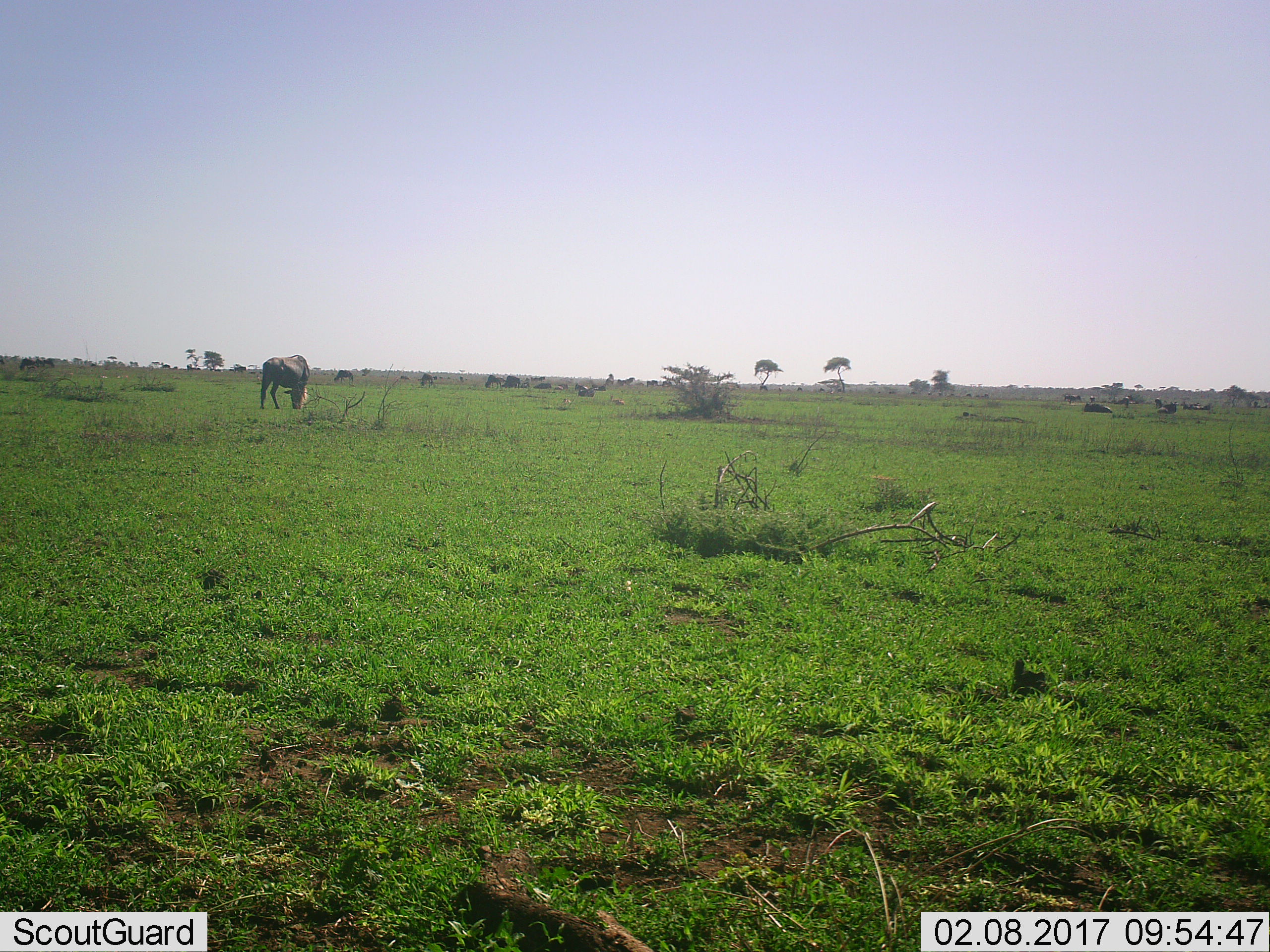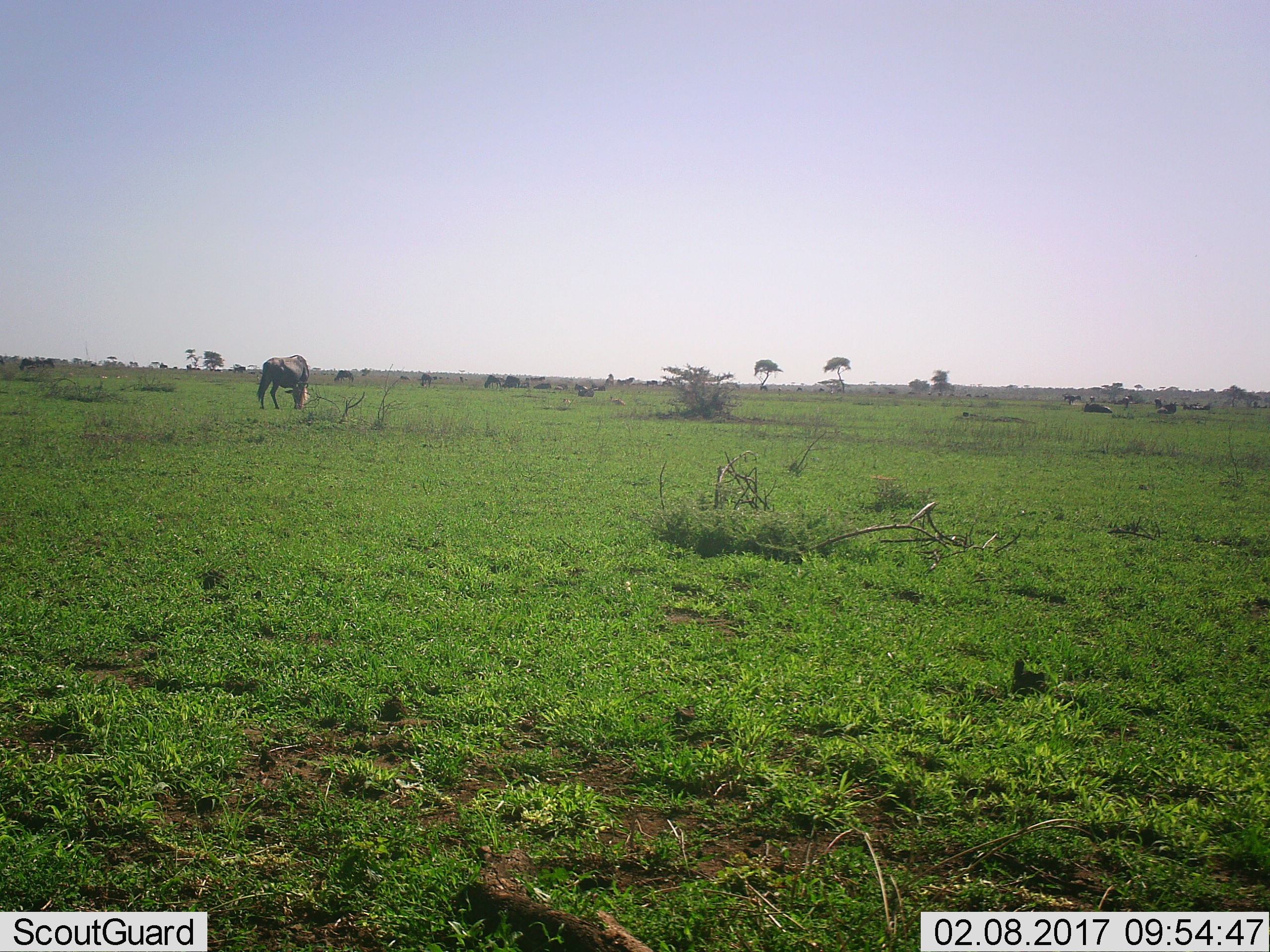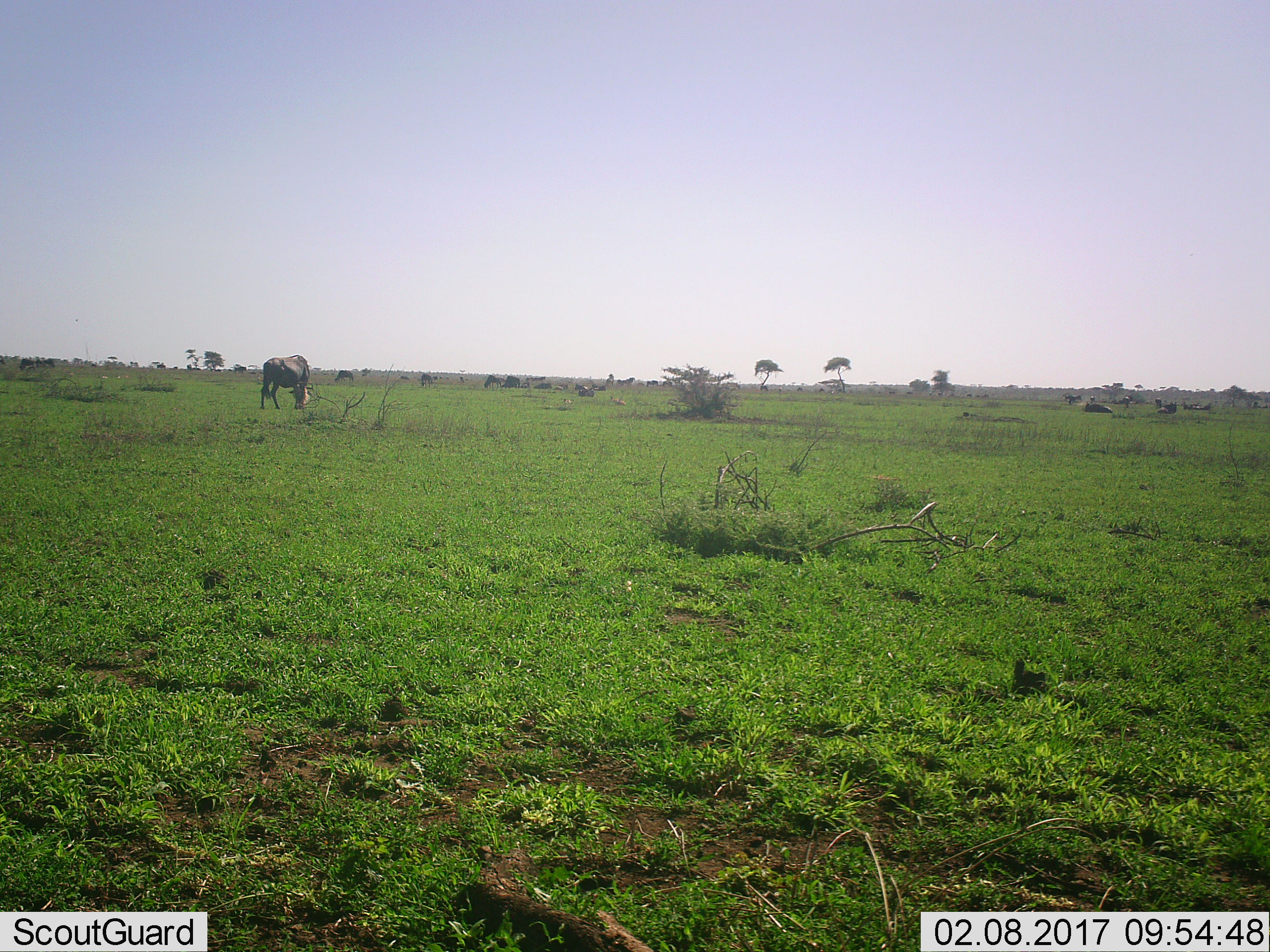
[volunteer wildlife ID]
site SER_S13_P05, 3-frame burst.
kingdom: Animalia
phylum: Chordata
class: Mammalia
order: Artiodactyla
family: Bovidae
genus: Connochaetes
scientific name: Connochaetes taurinus taurinus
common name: blue wildebeest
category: wildebeestblue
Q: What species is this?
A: Wildebeestblue (blue wildebeest) (Connochaetes taurinus taurinus).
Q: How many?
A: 11-50.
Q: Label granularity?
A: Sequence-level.